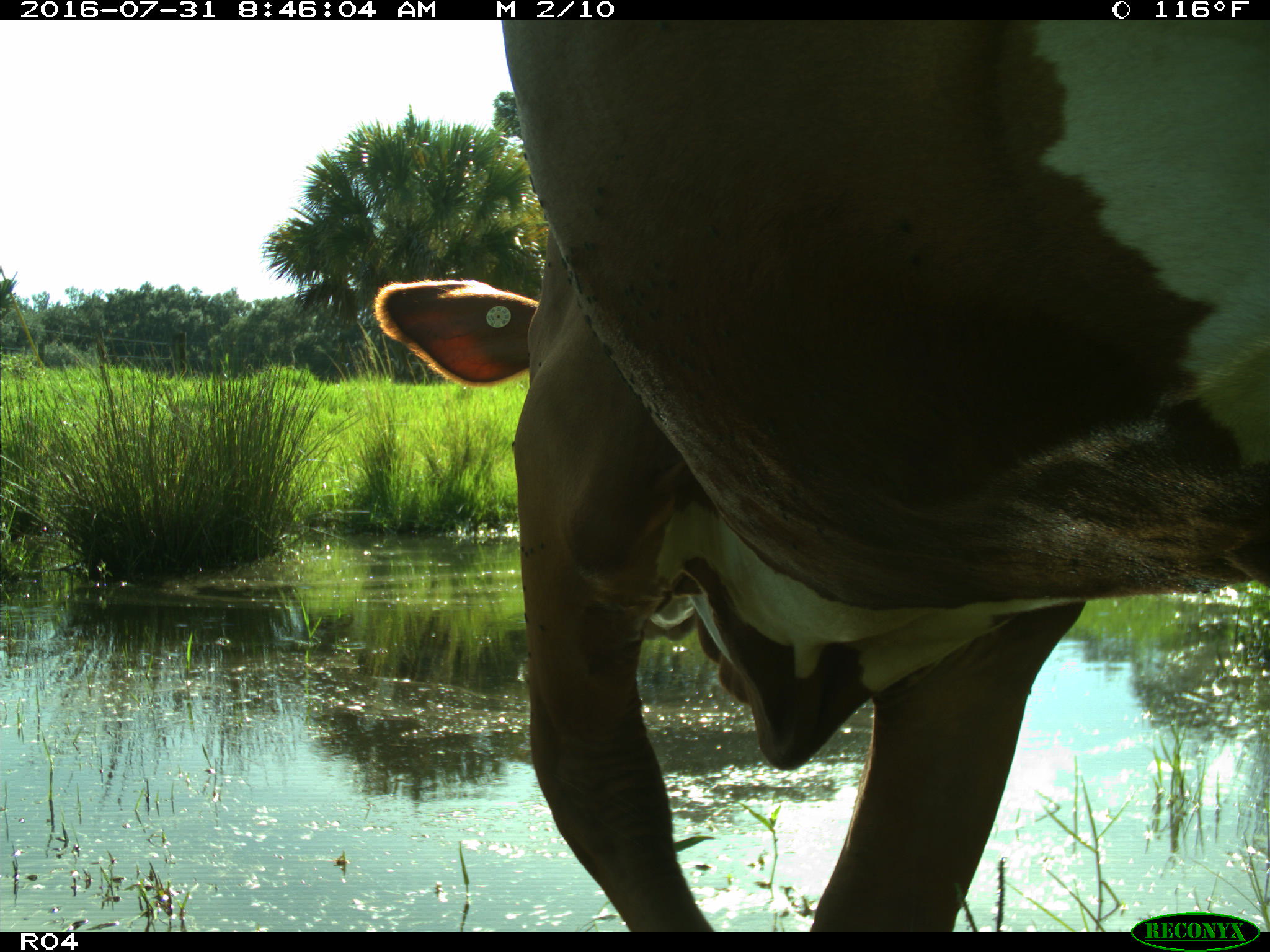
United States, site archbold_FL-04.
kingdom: Animalia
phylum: Chordata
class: Mammalia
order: Artiodactyla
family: Bovidae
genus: Bos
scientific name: Bos taurus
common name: domestic cow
Bos taurus (domestic cow).